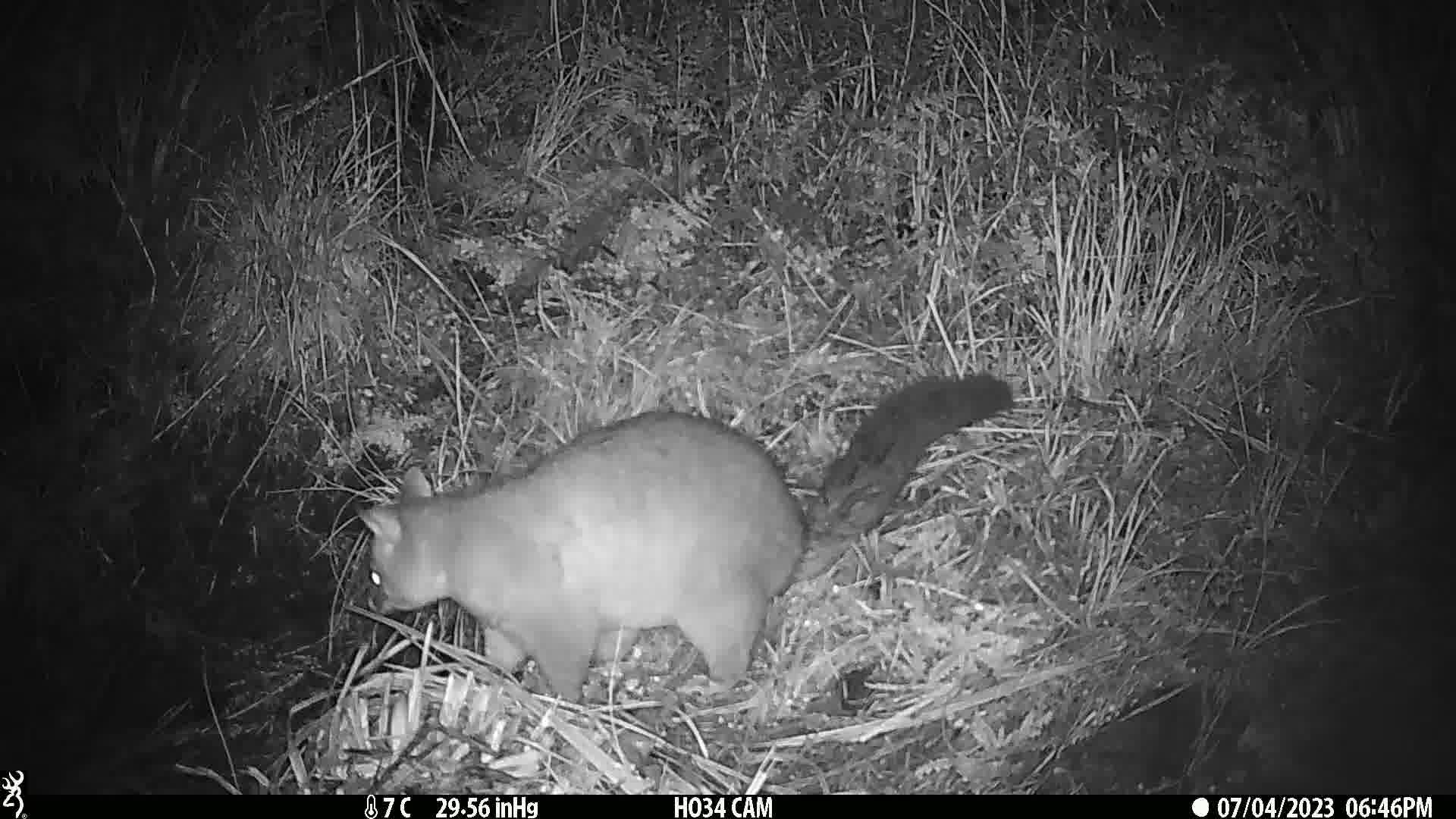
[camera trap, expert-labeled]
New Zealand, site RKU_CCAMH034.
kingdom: Animalia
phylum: Chordata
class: Mammalia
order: Diprotodontia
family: Phalangeridae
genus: Trichosurus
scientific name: Trichosurus vulpecula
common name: common brushtail possum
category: possum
Possum (common brushtail possum) (Trichosurus vulpecula).